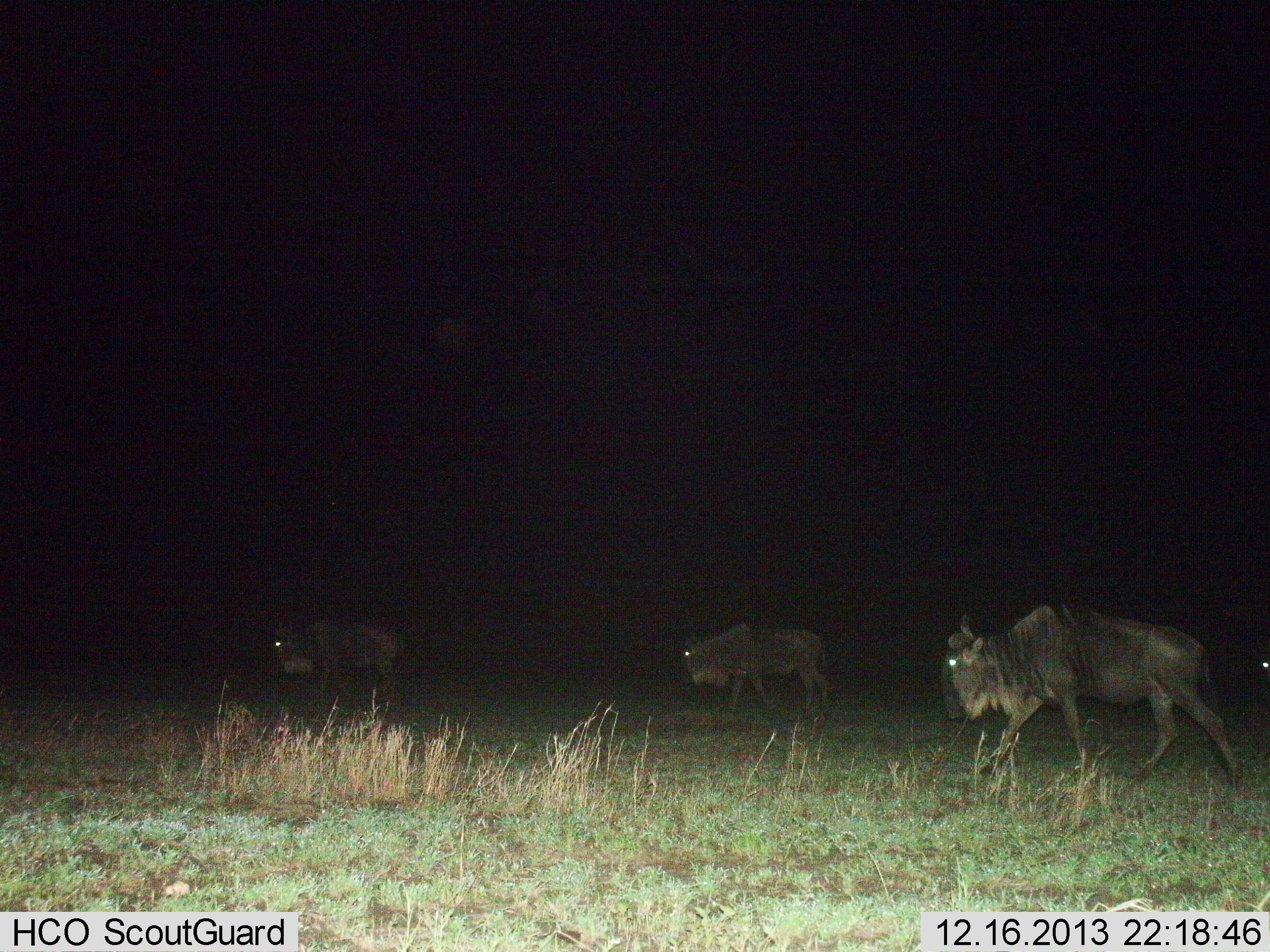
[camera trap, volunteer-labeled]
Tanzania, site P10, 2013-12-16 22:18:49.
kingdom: Animalia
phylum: Chordata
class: Mammalia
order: Artiodactyla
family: Bovidae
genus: Connochaetes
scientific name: Connochaetes taurinus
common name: blue wildebeest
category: wildebeest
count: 3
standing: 0%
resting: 0%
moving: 100%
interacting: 0%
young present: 0%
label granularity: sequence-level